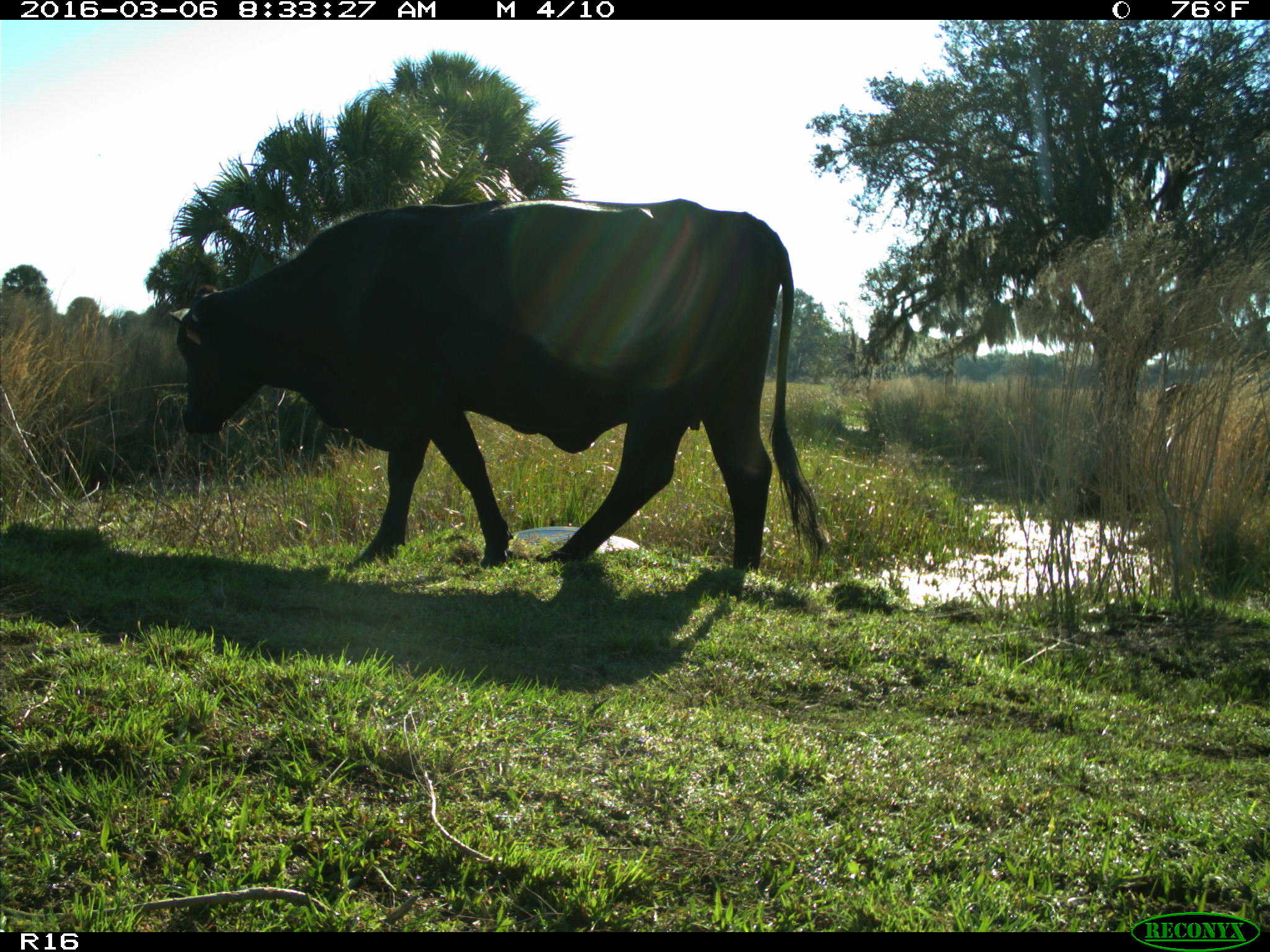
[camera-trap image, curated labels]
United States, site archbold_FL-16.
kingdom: Animalia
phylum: Chordata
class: Mammalia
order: Artiodactyla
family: Bovidae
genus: Bos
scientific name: Bos taurus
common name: domestic cow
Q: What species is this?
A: Bos taurus (domestic cow).